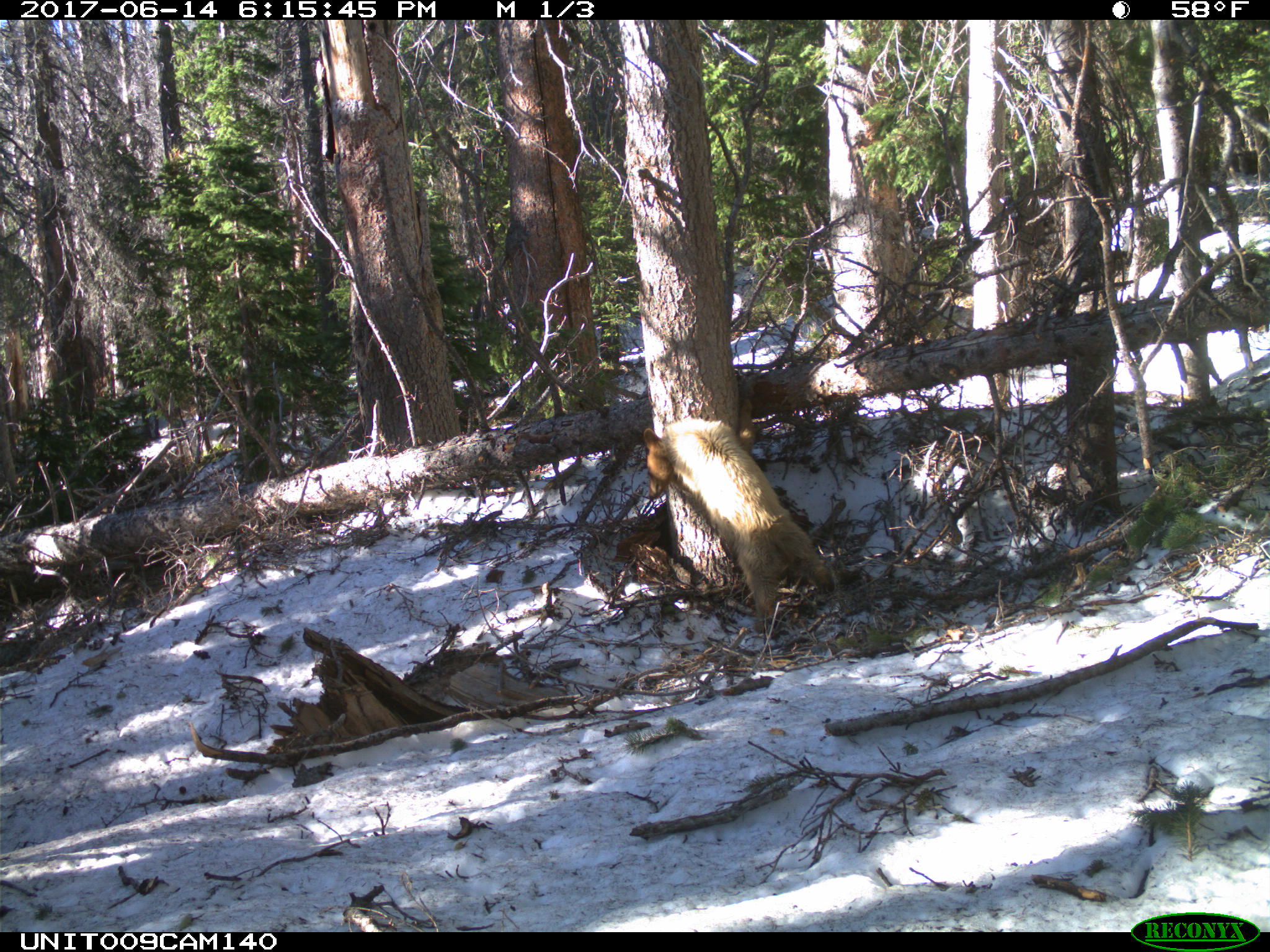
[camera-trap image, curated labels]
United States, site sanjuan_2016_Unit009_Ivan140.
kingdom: Animalia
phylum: Chordata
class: Mammalia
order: Carnivora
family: Ursidae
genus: Ursus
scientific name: Ursus americanus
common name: american black bear